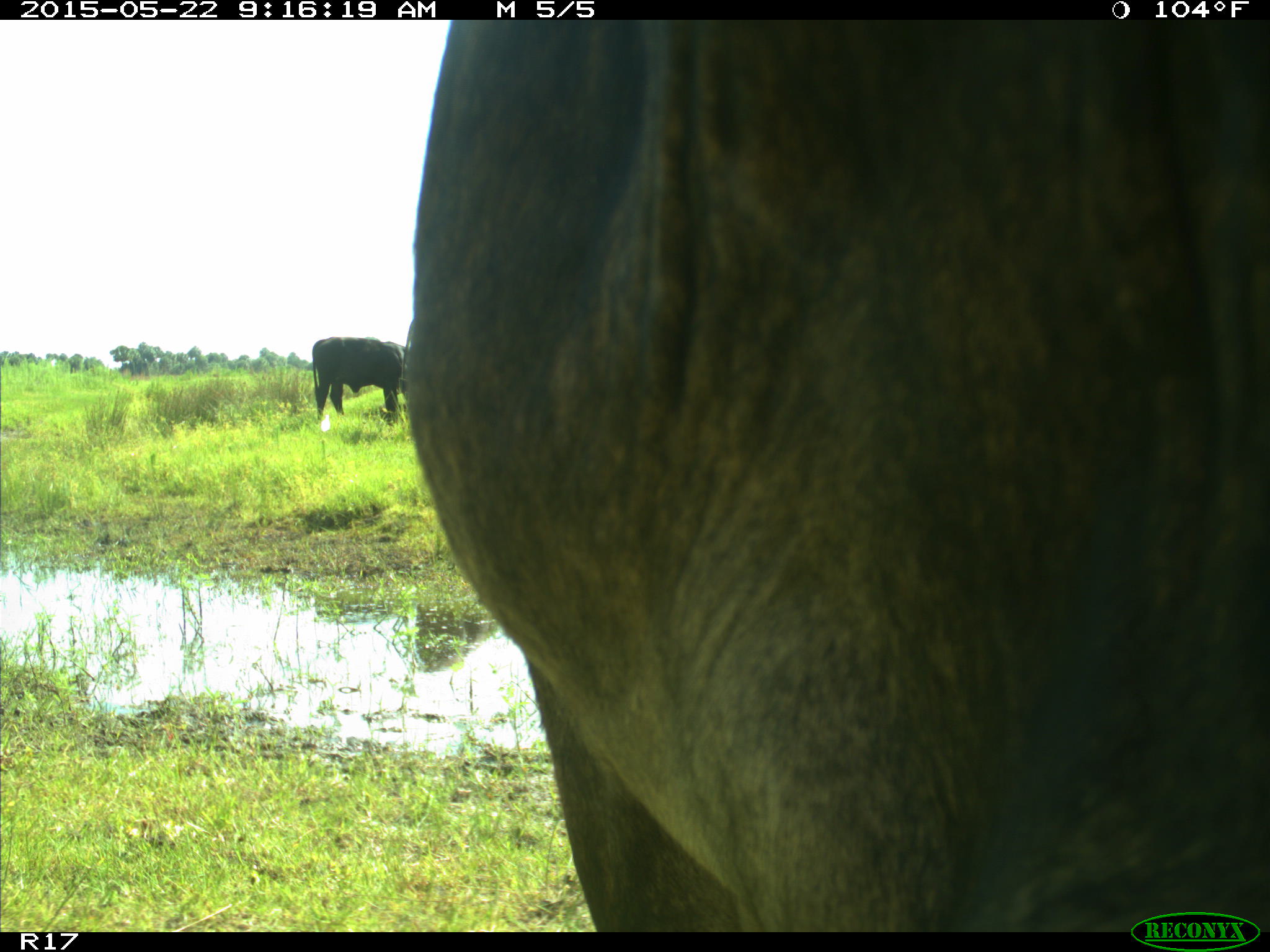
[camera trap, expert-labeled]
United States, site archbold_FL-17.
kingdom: Animalia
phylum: Chordata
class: Mammalia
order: Artiodactyla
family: Bovidae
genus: Bos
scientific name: Bos taurus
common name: domestic cow